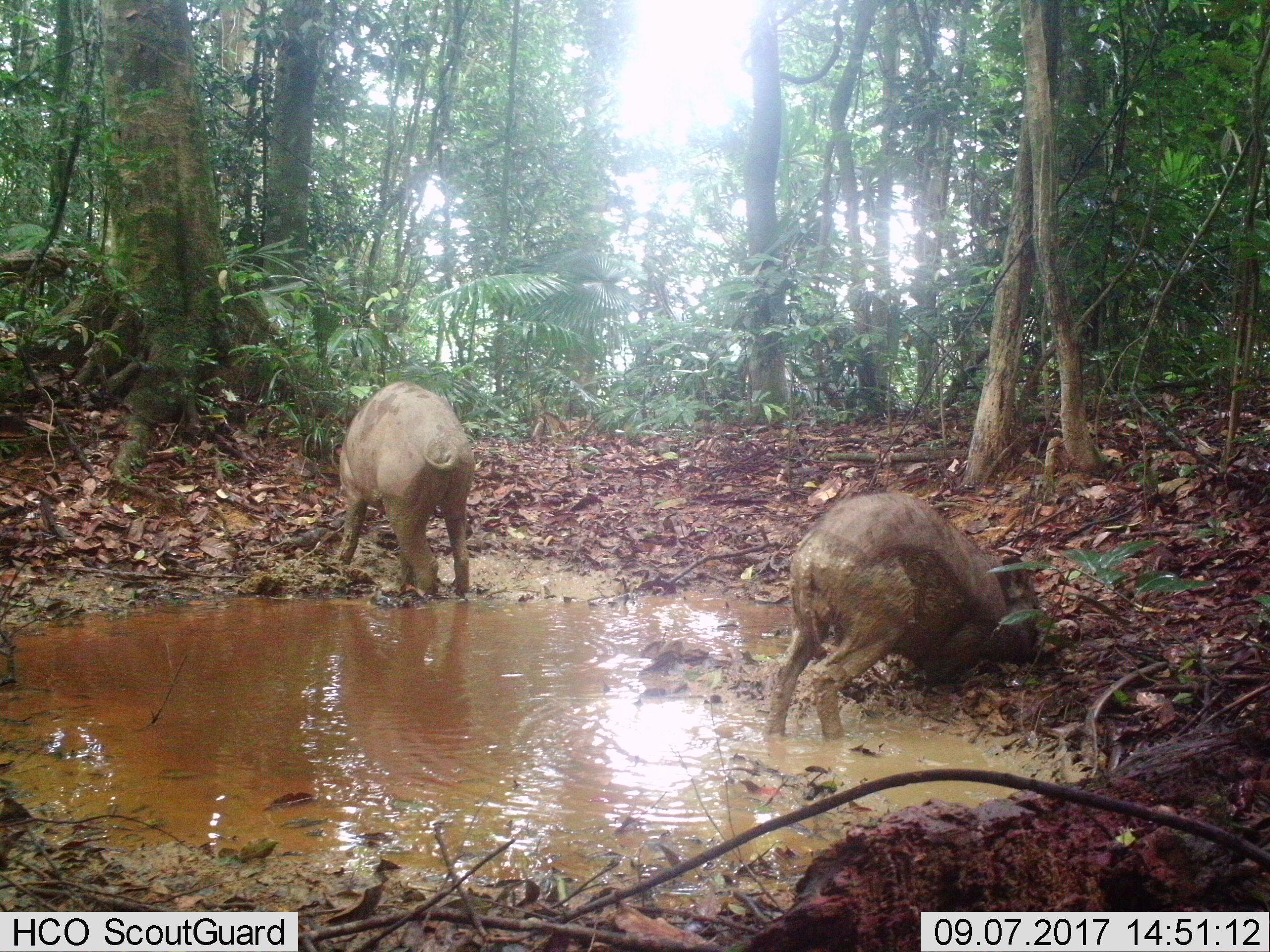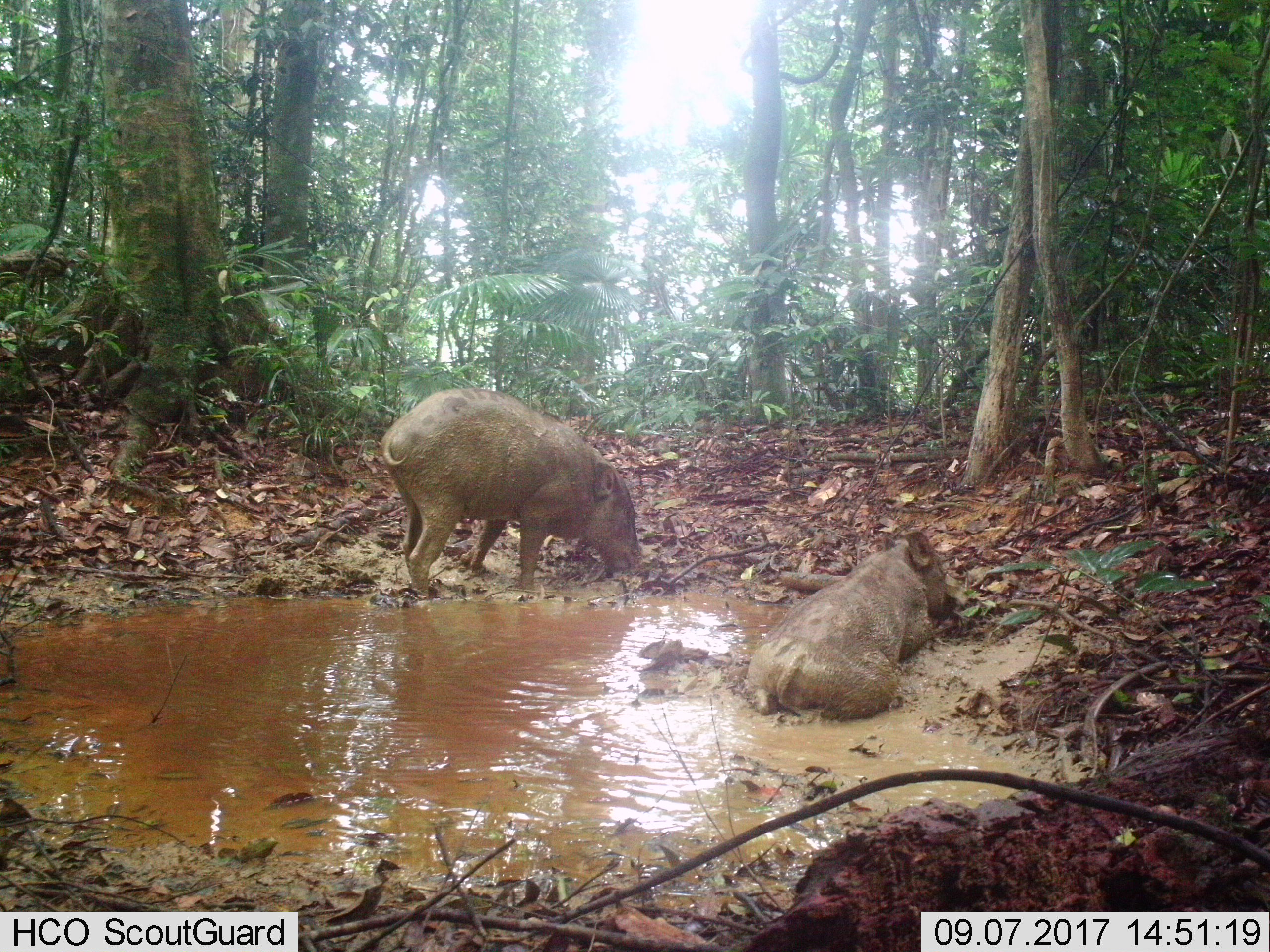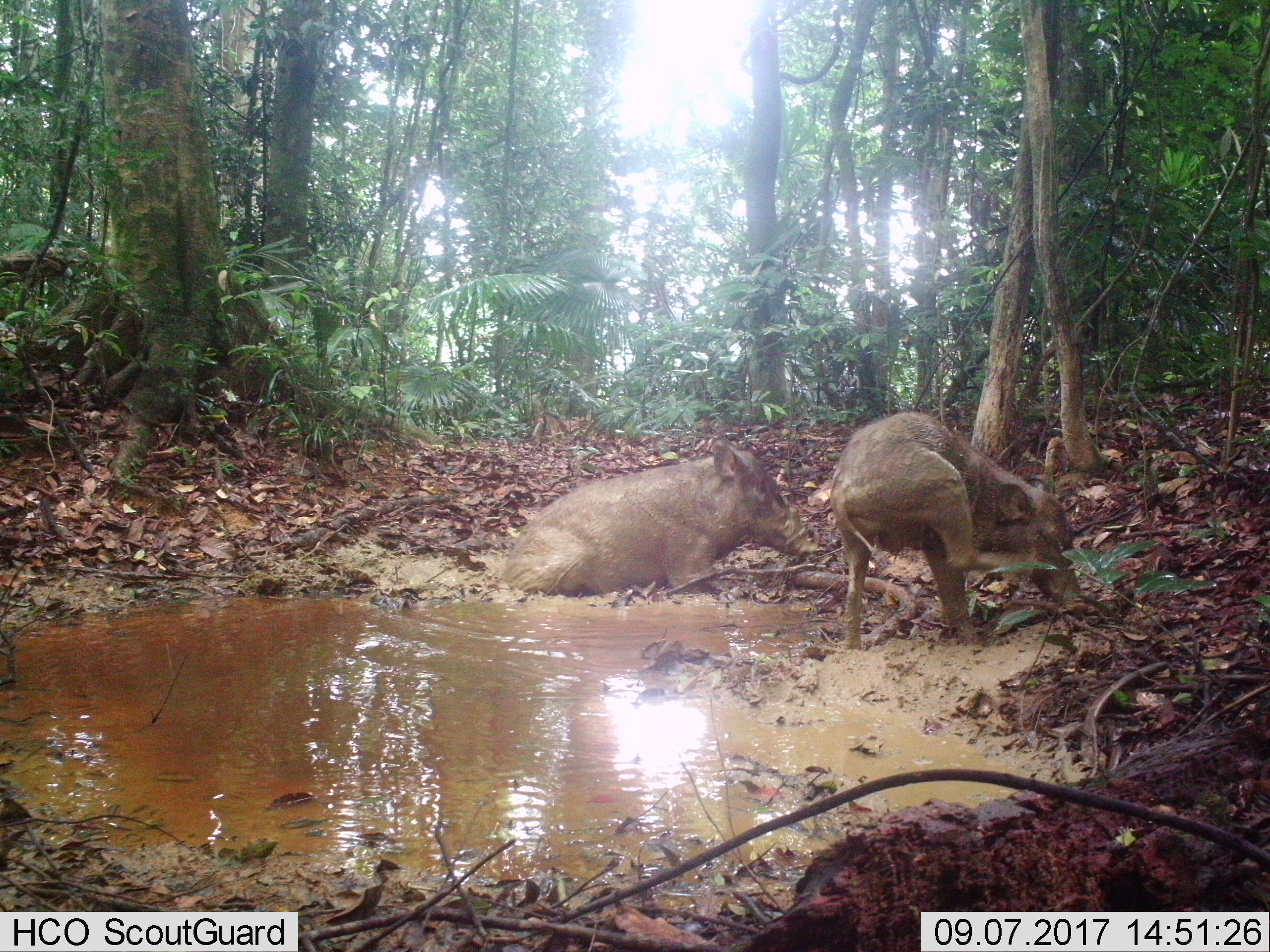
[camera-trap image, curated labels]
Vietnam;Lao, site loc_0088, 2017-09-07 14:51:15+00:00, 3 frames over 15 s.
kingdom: Animalia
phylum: Chordata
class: Mammalia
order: Artiodactyla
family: Suidae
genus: Sus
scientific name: Sus scrofa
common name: eurasian wild pig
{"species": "eurasian wild pig (Sus scrofa)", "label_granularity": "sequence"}